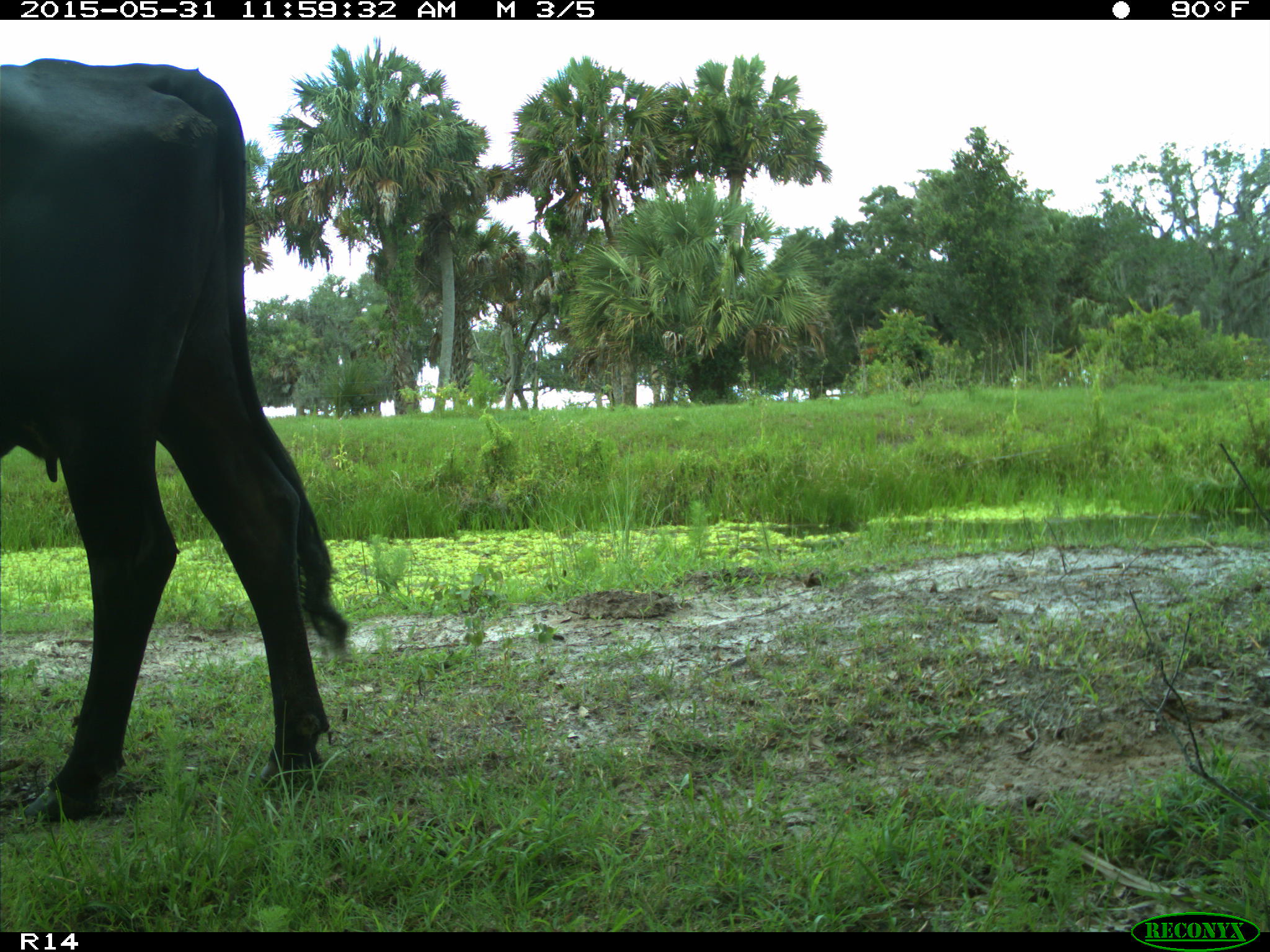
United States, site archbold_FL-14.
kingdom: Animalia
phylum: Chordata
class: Mammalia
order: Artiodactyla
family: Bovidae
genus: Bos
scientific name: Bos taurus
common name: domestic cow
Bos taurus (domestic cow).